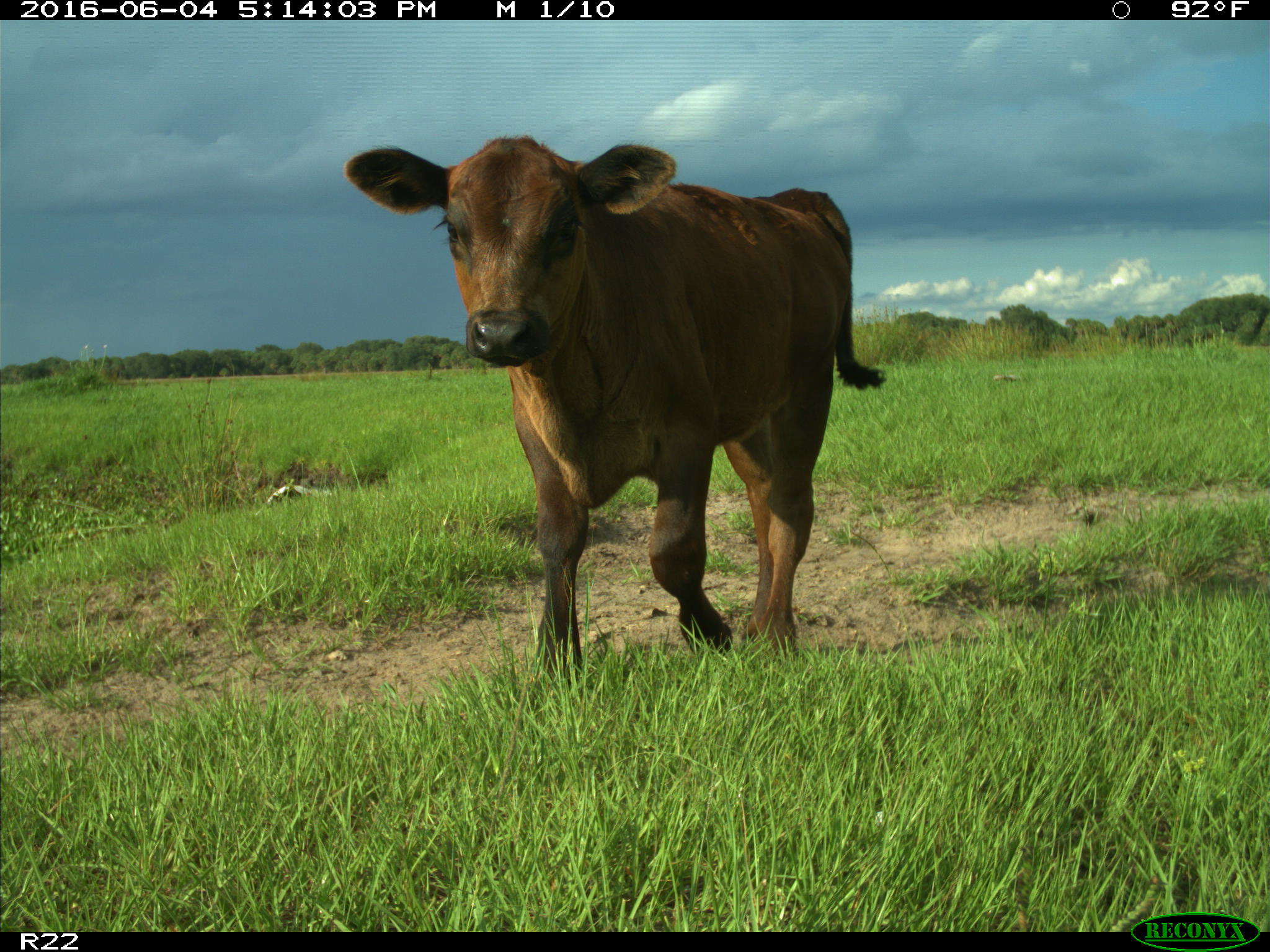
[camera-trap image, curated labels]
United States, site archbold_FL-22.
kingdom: Animalia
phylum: Chordata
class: Mammalia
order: Artiodactyla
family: Bovidae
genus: Bos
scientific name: Bos taurus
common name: domestic cow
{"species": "Bos taurus (domestic cow)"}